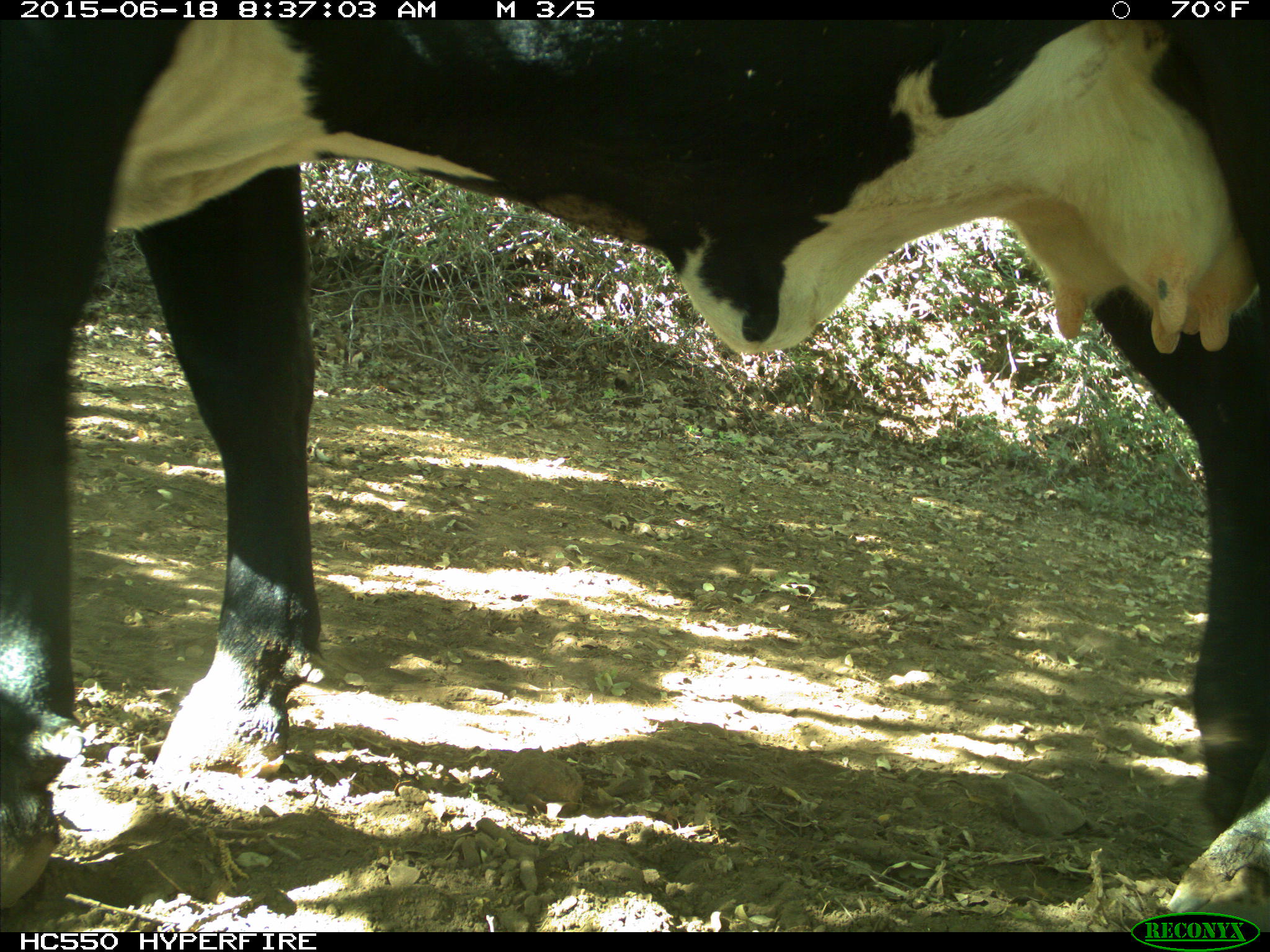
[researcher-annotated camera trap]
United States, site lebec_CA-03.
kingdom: Animalia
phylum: Chordata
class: Mammalia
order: Artiodactyla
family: Bovidae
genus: Bos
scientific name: Bos taurus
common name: domestic cow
Bos taurus (domestic cow).